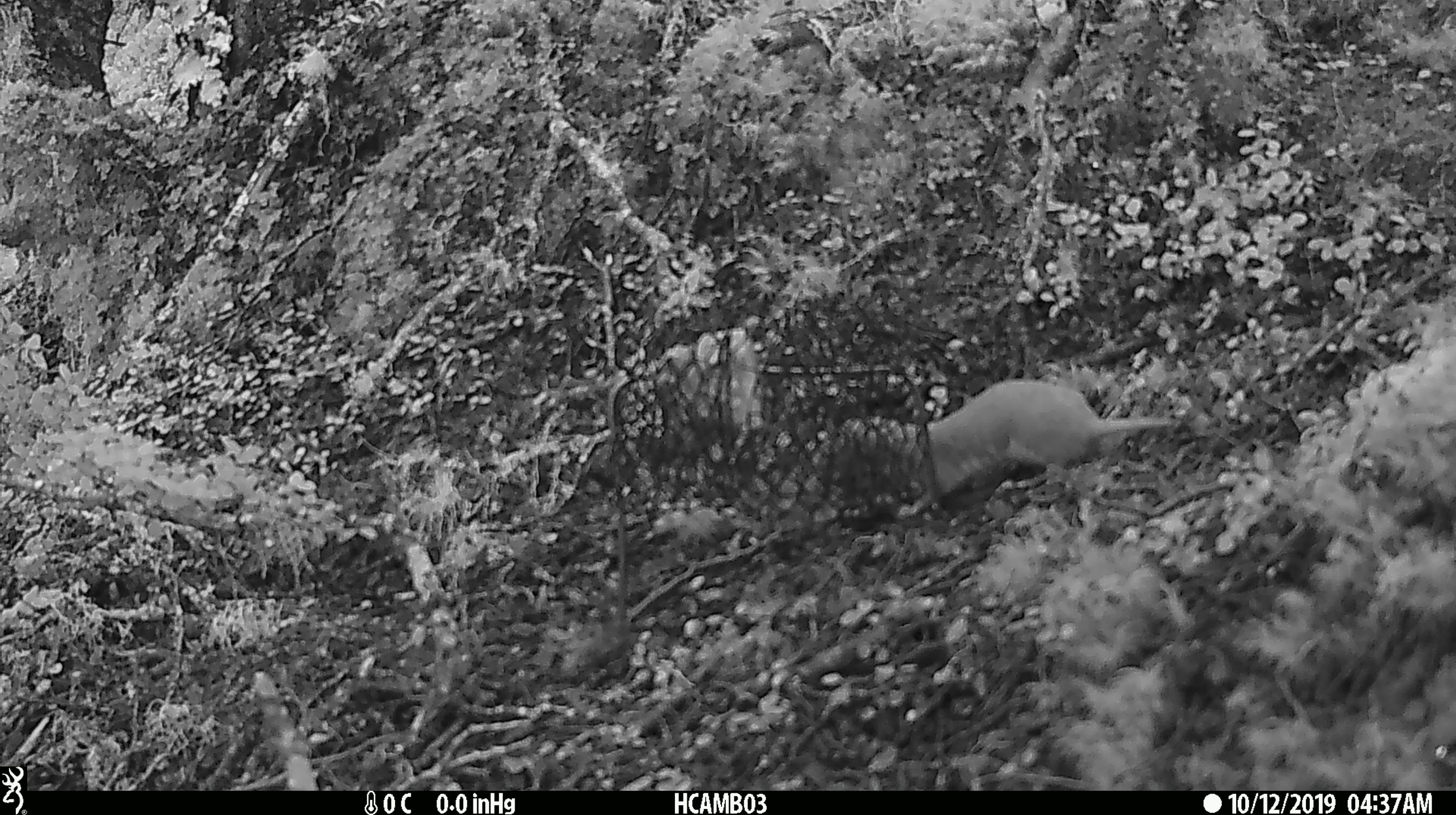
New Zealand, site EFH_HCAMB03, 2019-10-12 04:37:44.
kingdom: Animalia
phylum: Chordata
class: Mammalia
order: Carnivora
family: Mustelidae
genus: Mustela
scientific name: Mustela nivalis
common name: least weasel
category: weasel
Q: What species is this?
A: Weasel (least weasel) (Mustela nivalis).